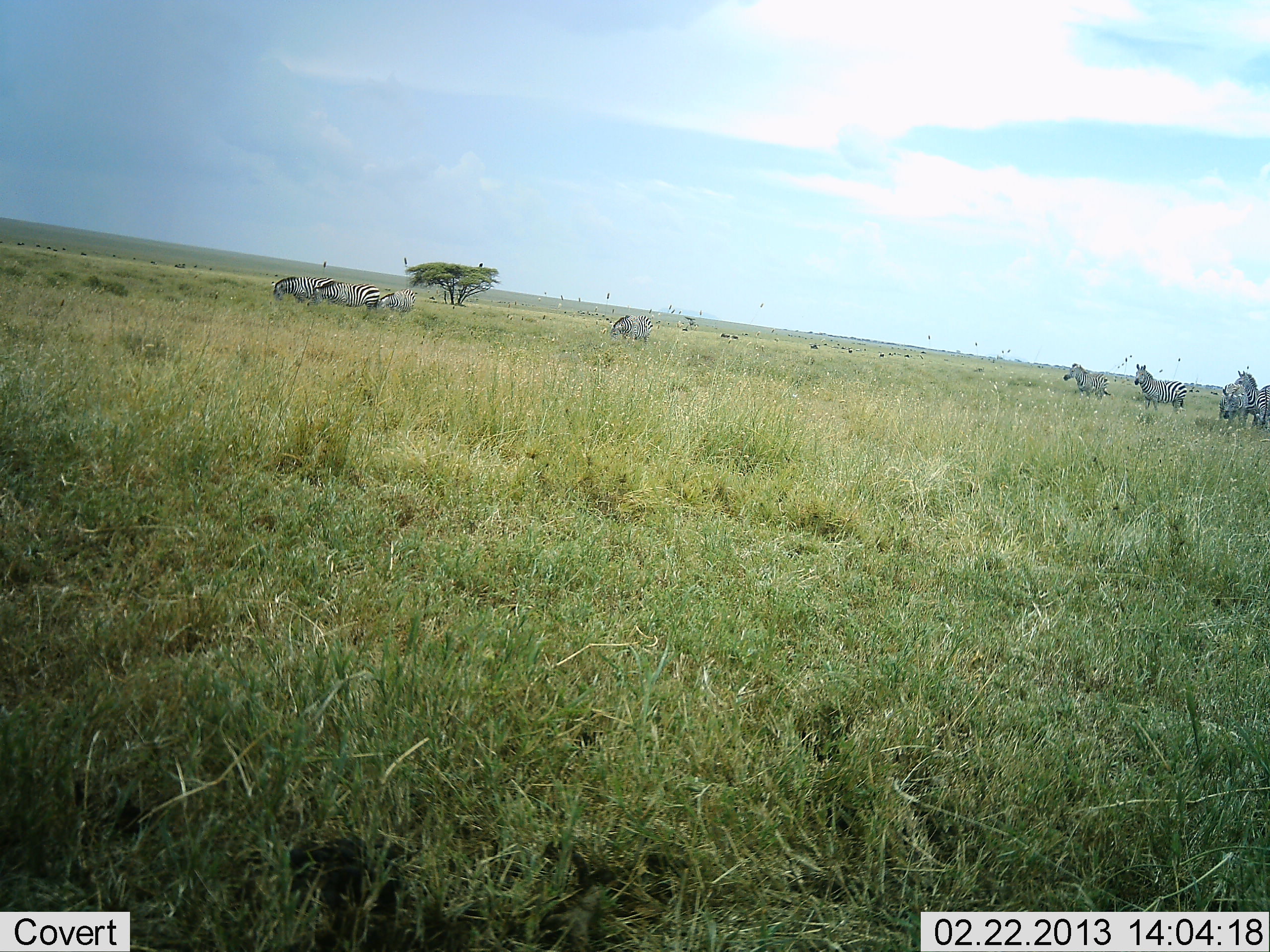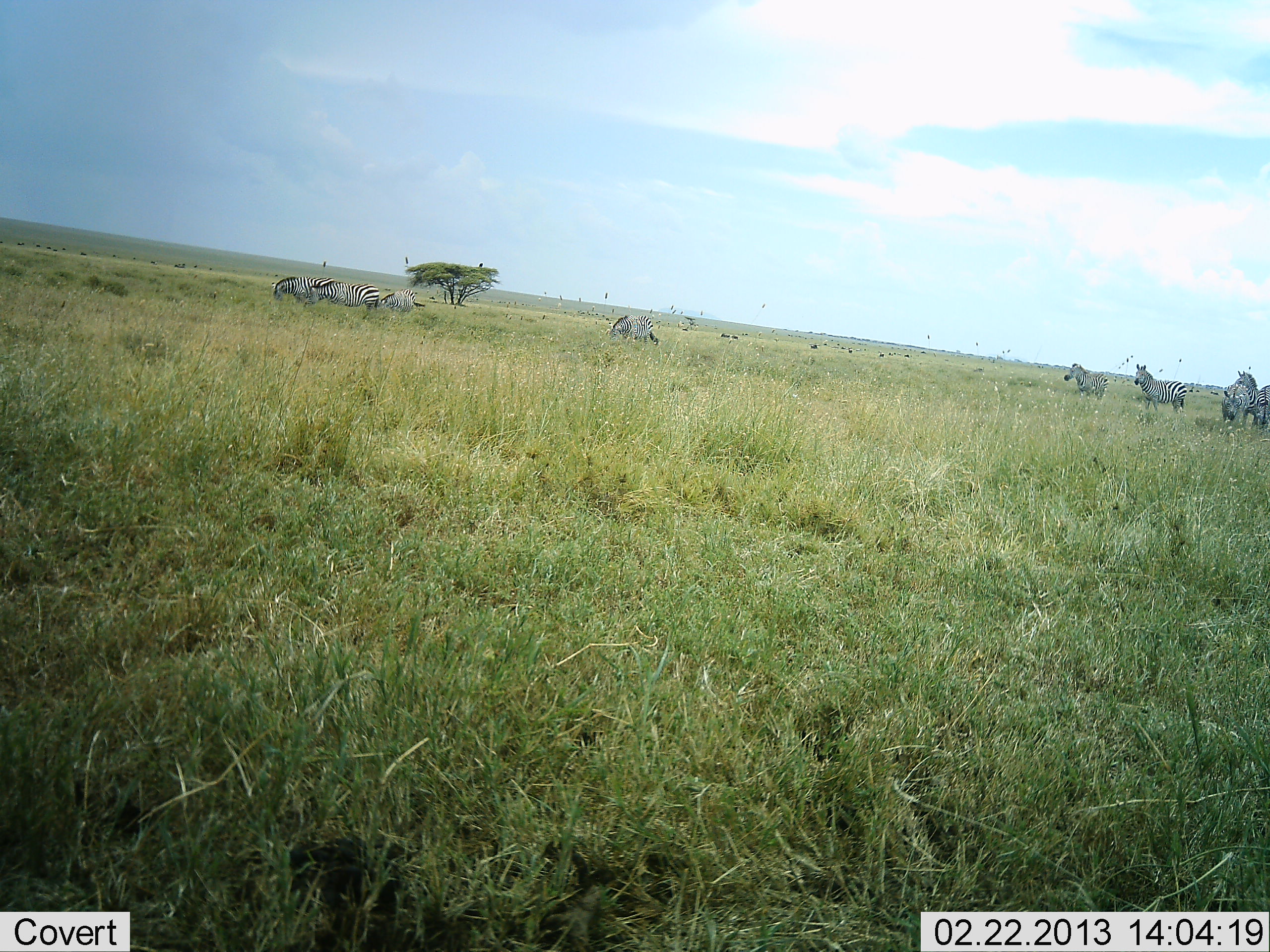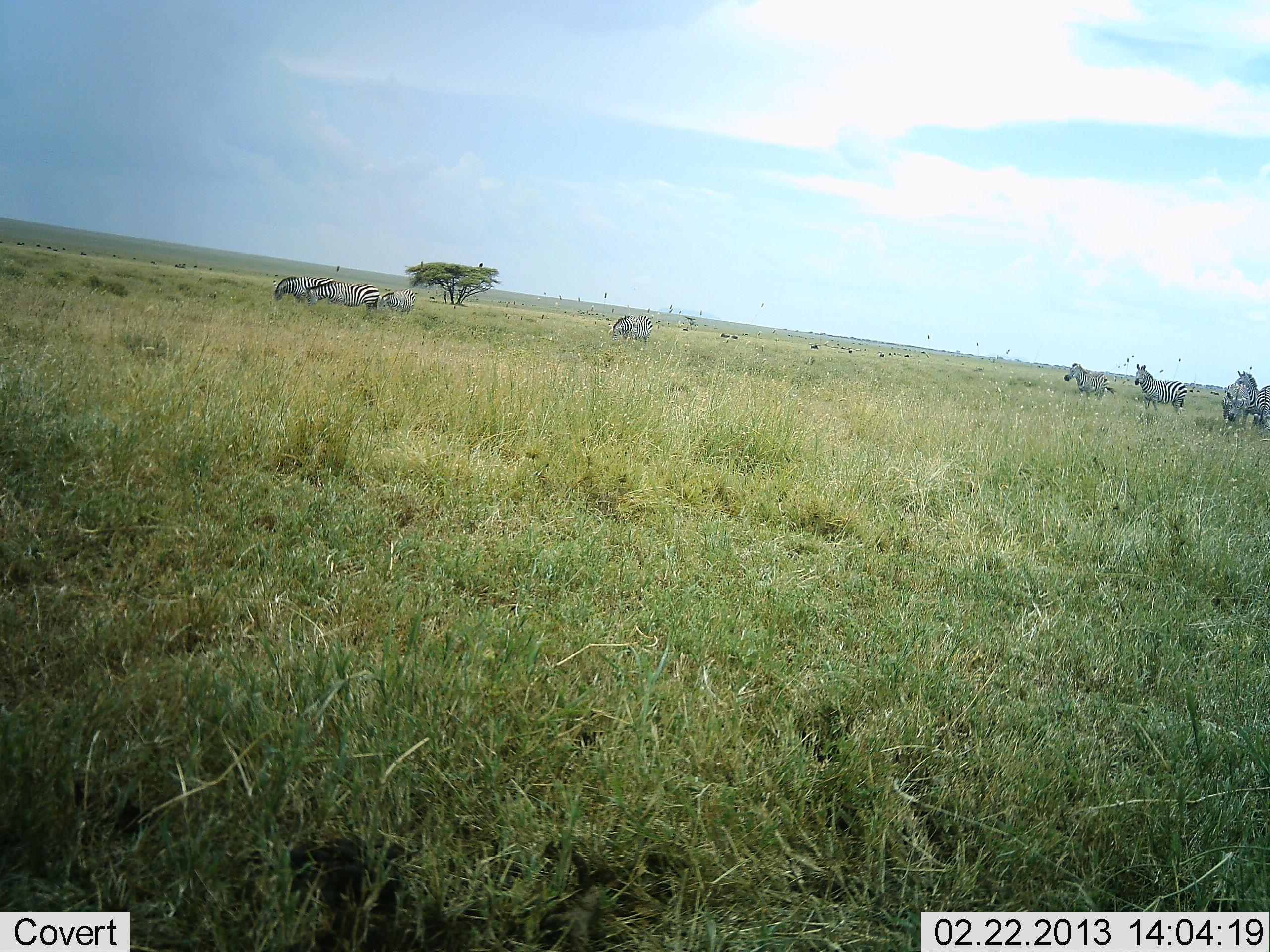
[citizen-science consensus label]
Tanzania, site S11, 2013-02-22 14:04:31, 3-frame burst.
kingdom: Animalia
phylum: Chordata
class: Mammalia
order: Perissodactyla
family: Equidae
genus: Equus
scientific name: Equus quagga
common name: plains zebra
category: zebra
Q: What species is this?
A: Zebra (plains zebra) (Equus quagga).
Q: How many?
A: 9.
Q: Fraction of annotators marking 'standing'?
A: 68%.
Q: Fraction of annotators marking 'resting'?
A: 5%.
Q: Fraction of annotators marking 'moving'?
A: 14%.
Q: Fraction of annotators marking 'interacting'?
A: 5%.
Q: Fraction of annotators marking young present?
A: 0%.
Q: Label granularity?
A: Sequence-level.